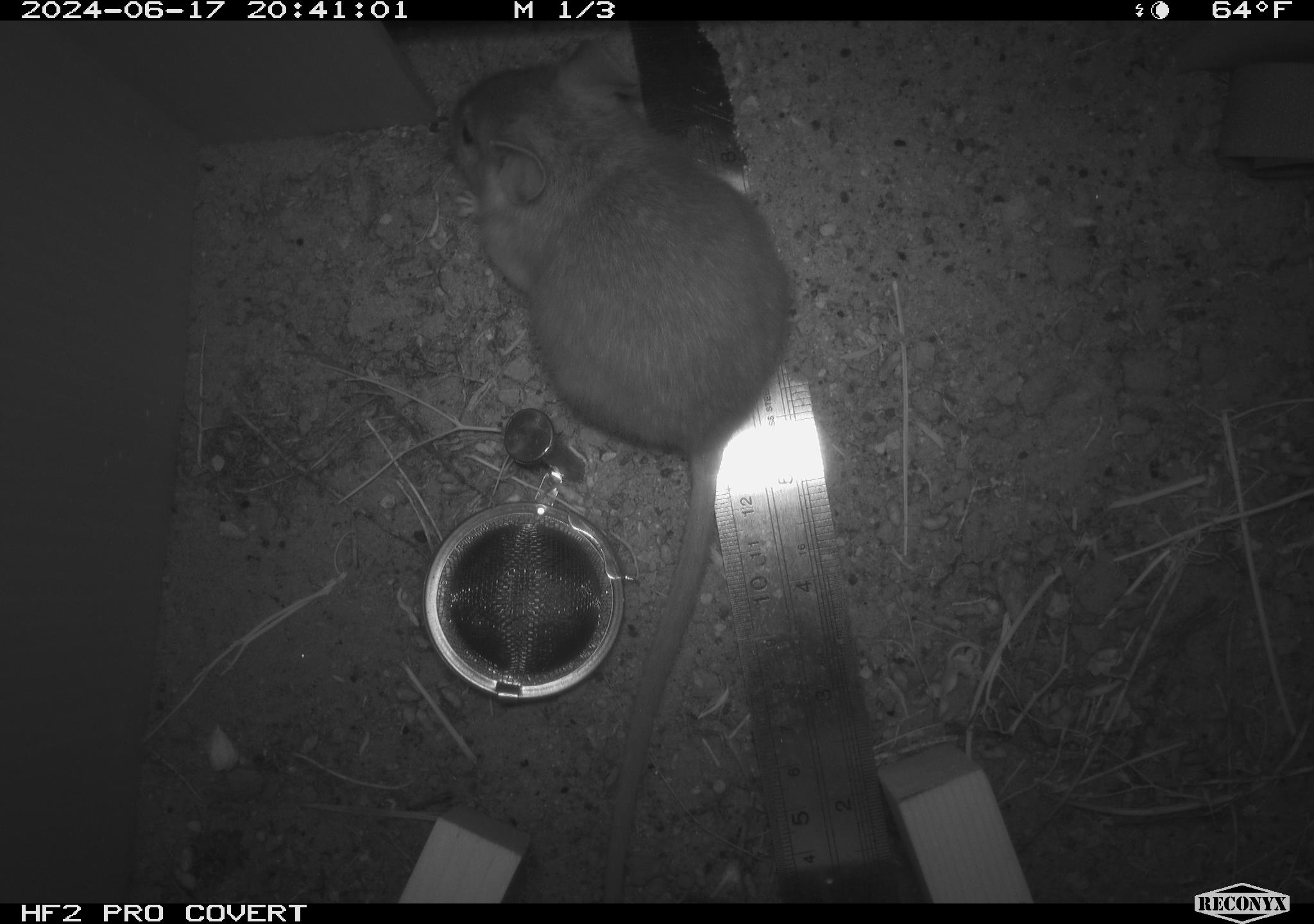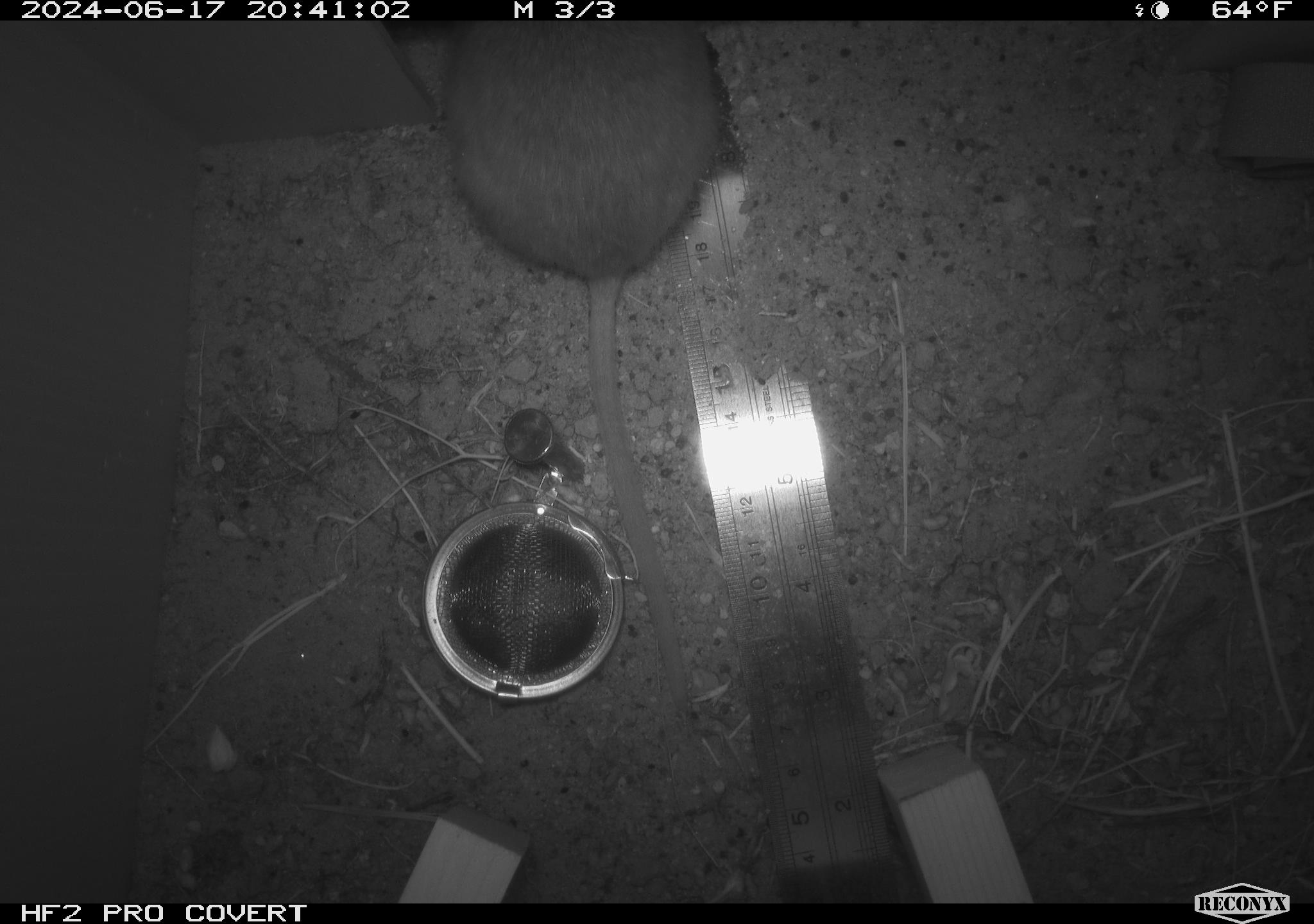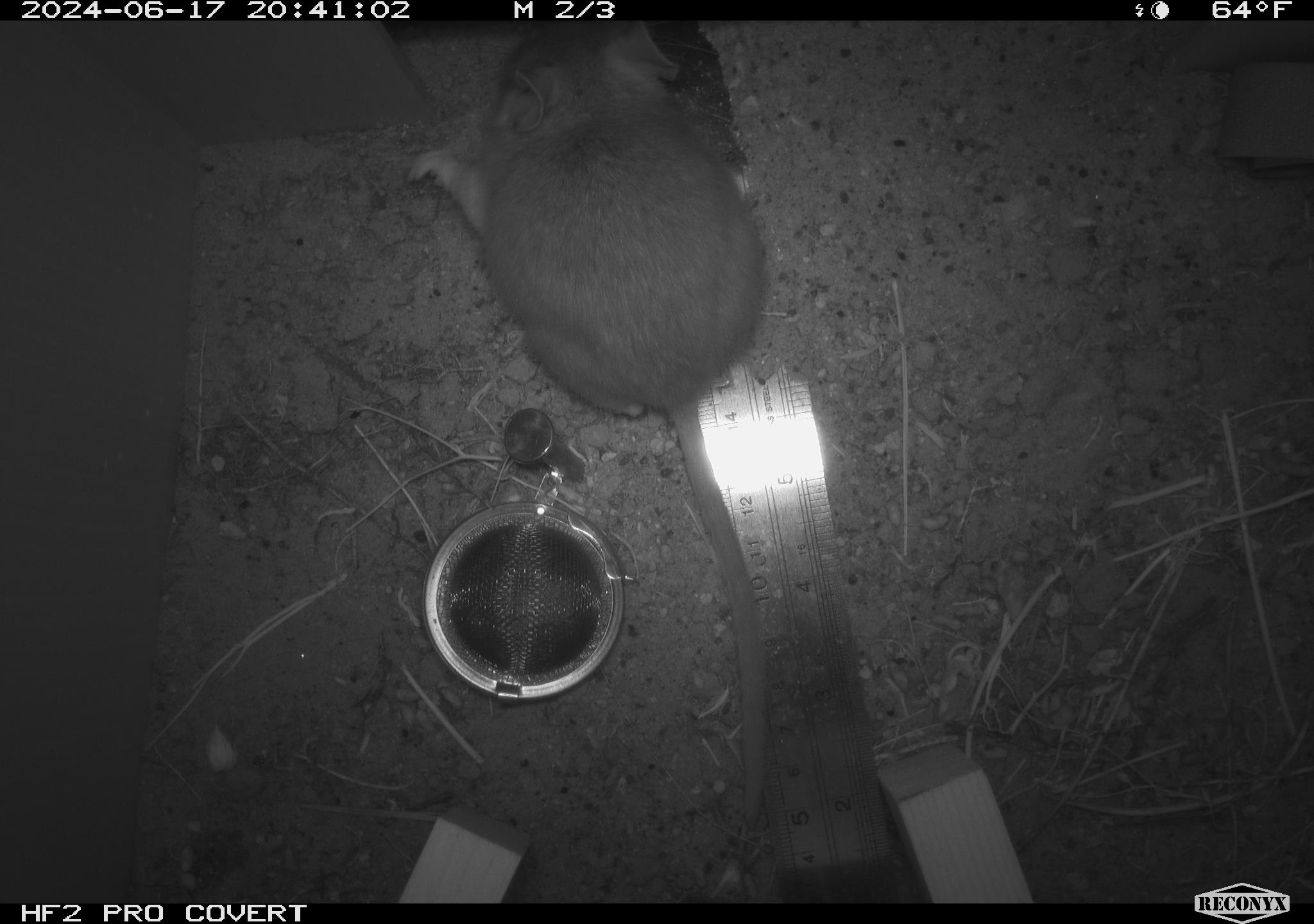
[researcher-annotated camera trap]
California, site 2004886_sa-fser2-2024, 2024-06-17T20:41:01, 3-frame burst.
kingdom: Animalia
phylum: Chordata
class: Mammalia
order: Rodentia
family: Cricetidae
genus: Neotoma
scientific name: Neotoma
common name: pack rat or woodrat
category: neotoma species